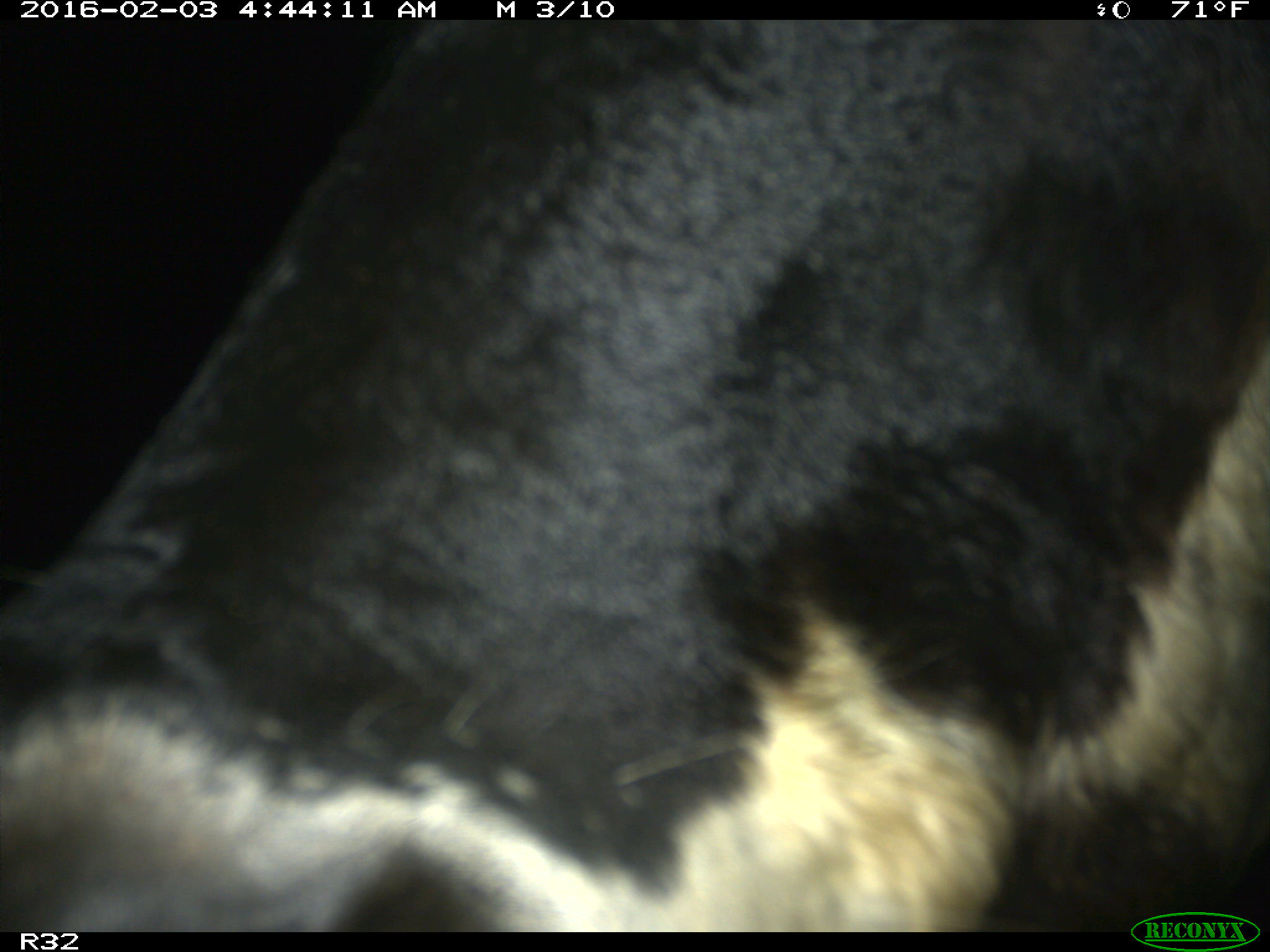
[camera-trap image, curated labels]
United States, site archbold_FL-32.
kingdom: Animalia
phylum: Chordata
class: Mammalia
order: Artiodactyla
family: Bovidae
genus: Bos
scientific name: Bos taurus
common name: domestic cow